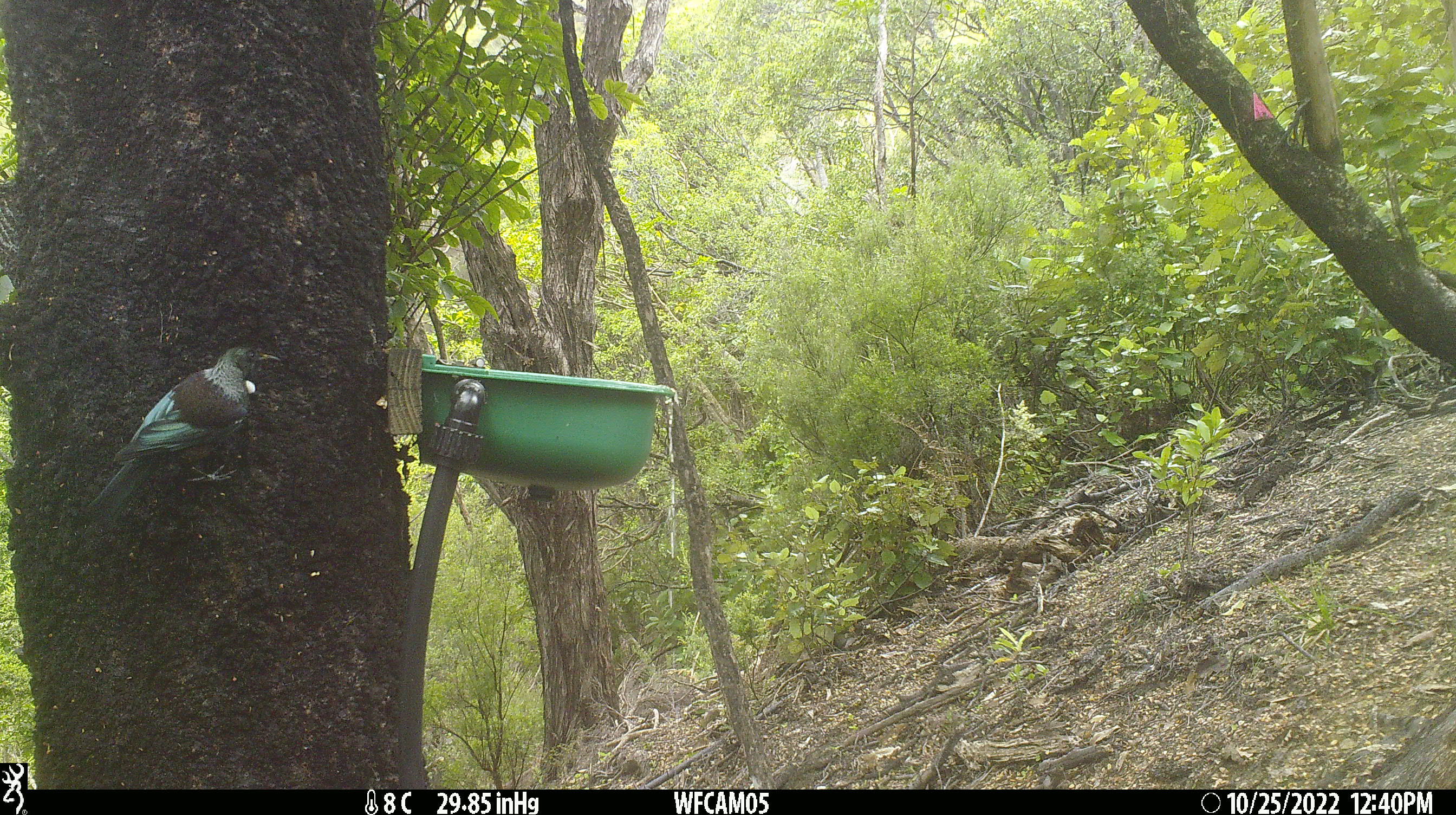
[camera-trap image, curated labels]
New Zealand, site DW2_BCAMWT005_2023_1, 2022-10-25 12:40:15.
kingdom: Animalia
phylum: Chordata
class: Aves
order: Passeriformes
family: Meliphagidae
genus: Prosthemadera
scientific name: Prosthemadera novaeseelandiae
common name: tui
Tui (Prosthemadera novaeseelandiae).